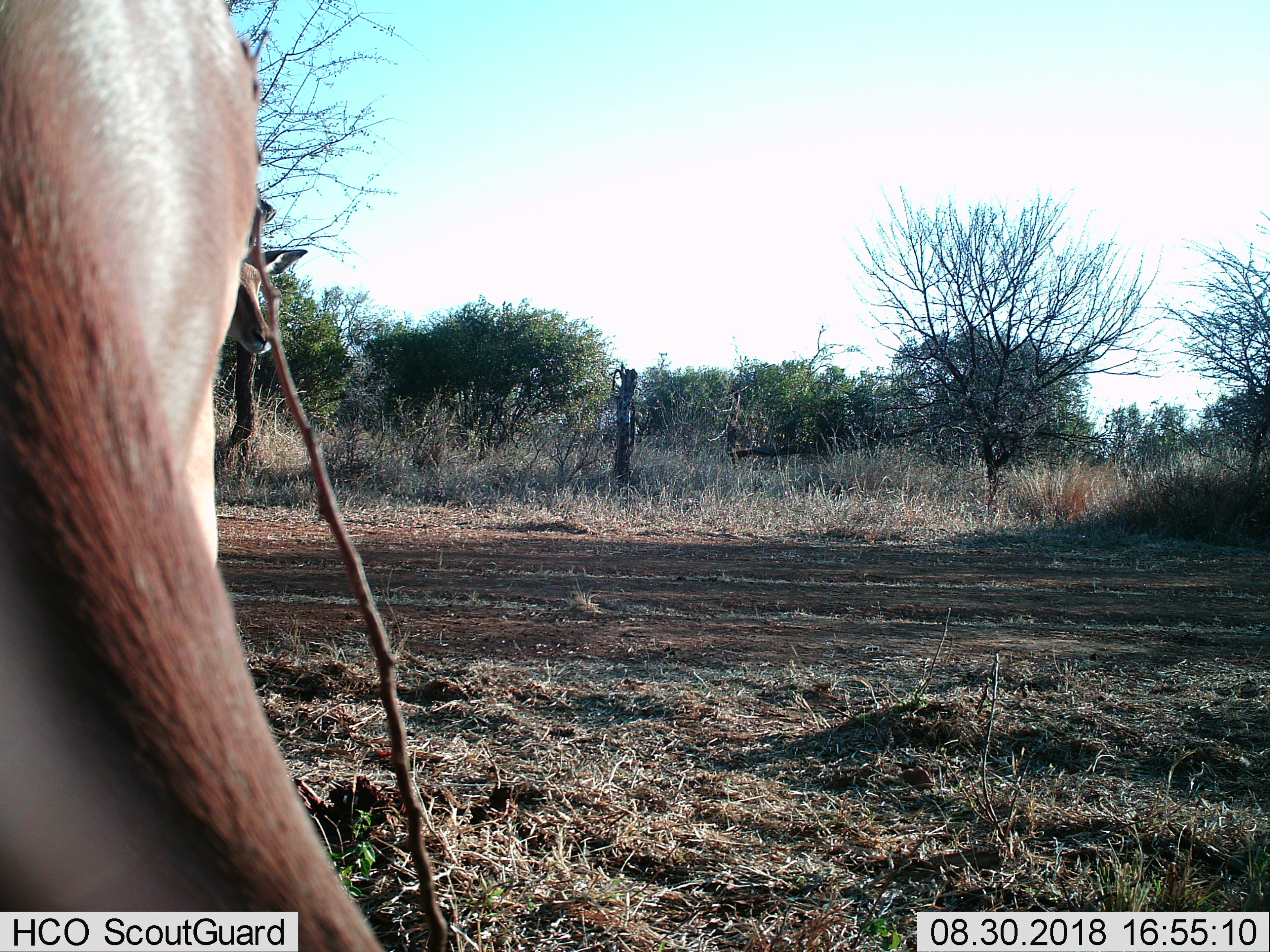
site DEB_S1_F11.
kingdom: Animalia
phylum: Chordata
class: Mammalia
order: Artiodactyla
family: Bovidae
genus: Aepyceros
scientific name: Aepyceros melampus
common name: impala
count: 2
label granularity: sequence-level